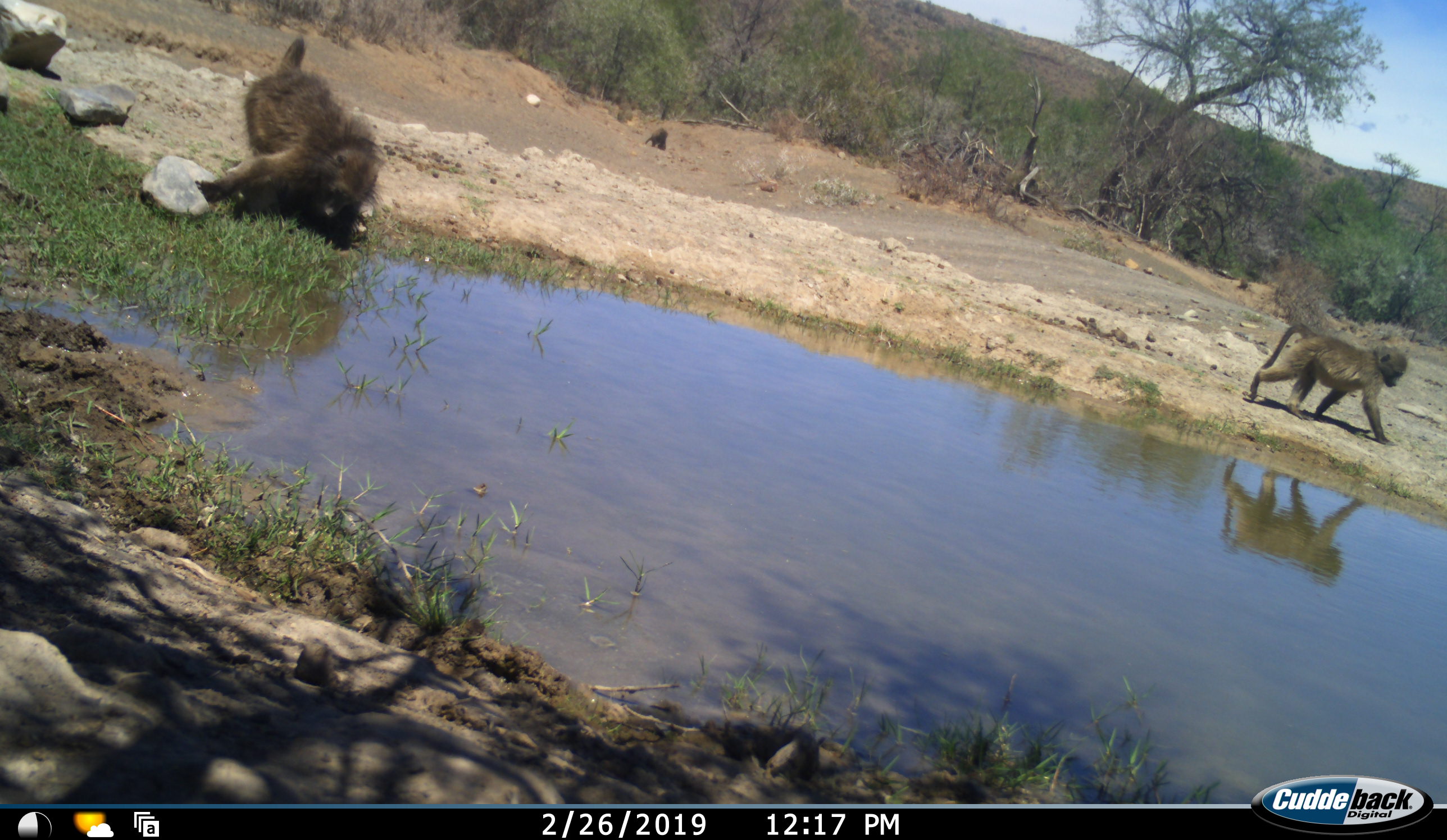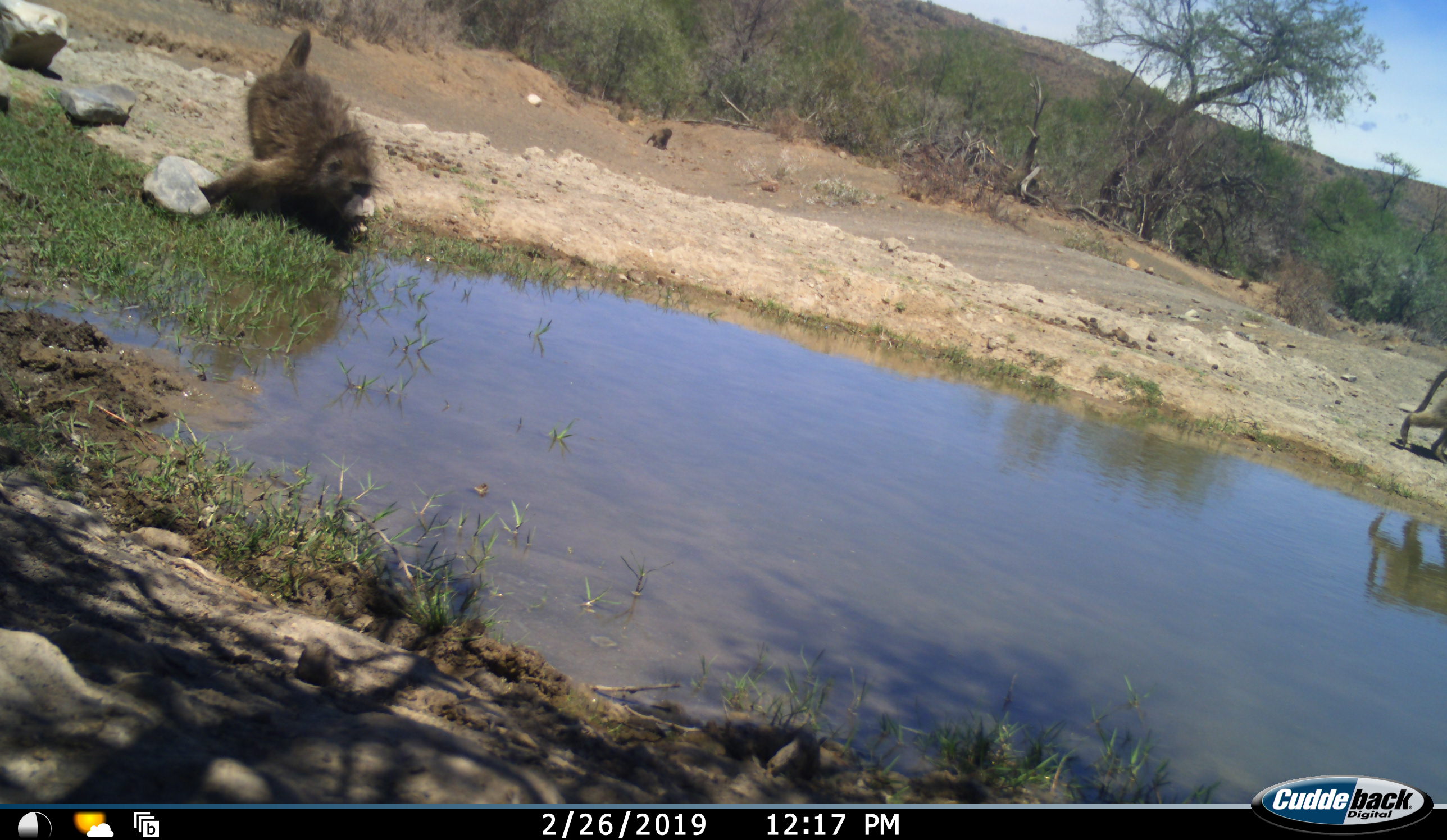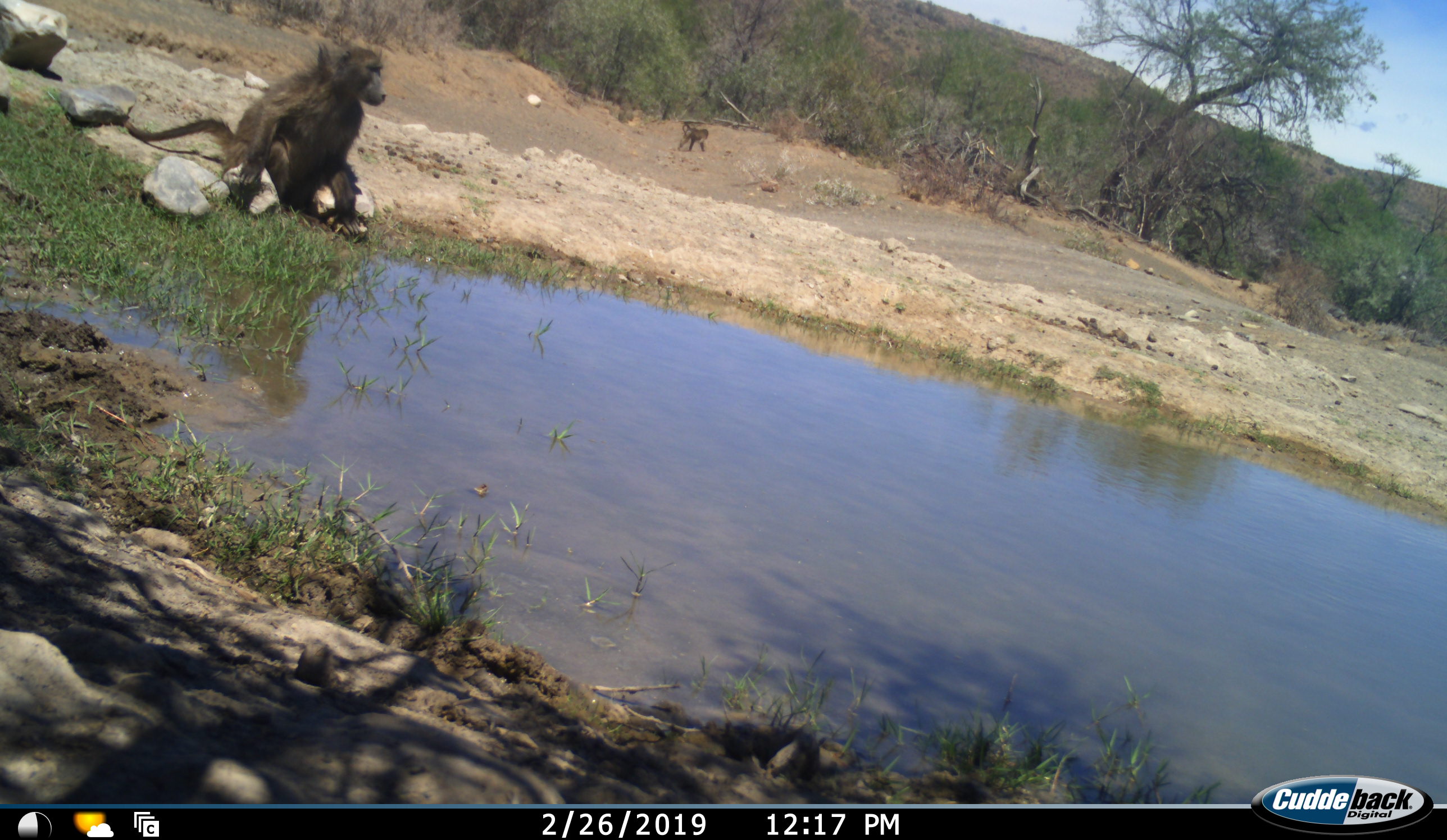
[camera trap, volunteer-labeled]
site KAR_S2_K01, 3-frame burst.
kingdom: Animalia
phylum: Chordata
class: Mammalia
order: Primates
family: Cercopithecidae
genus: Papio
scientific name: Papio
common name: baboon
Baboon (Papio), count 3. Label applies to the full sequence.